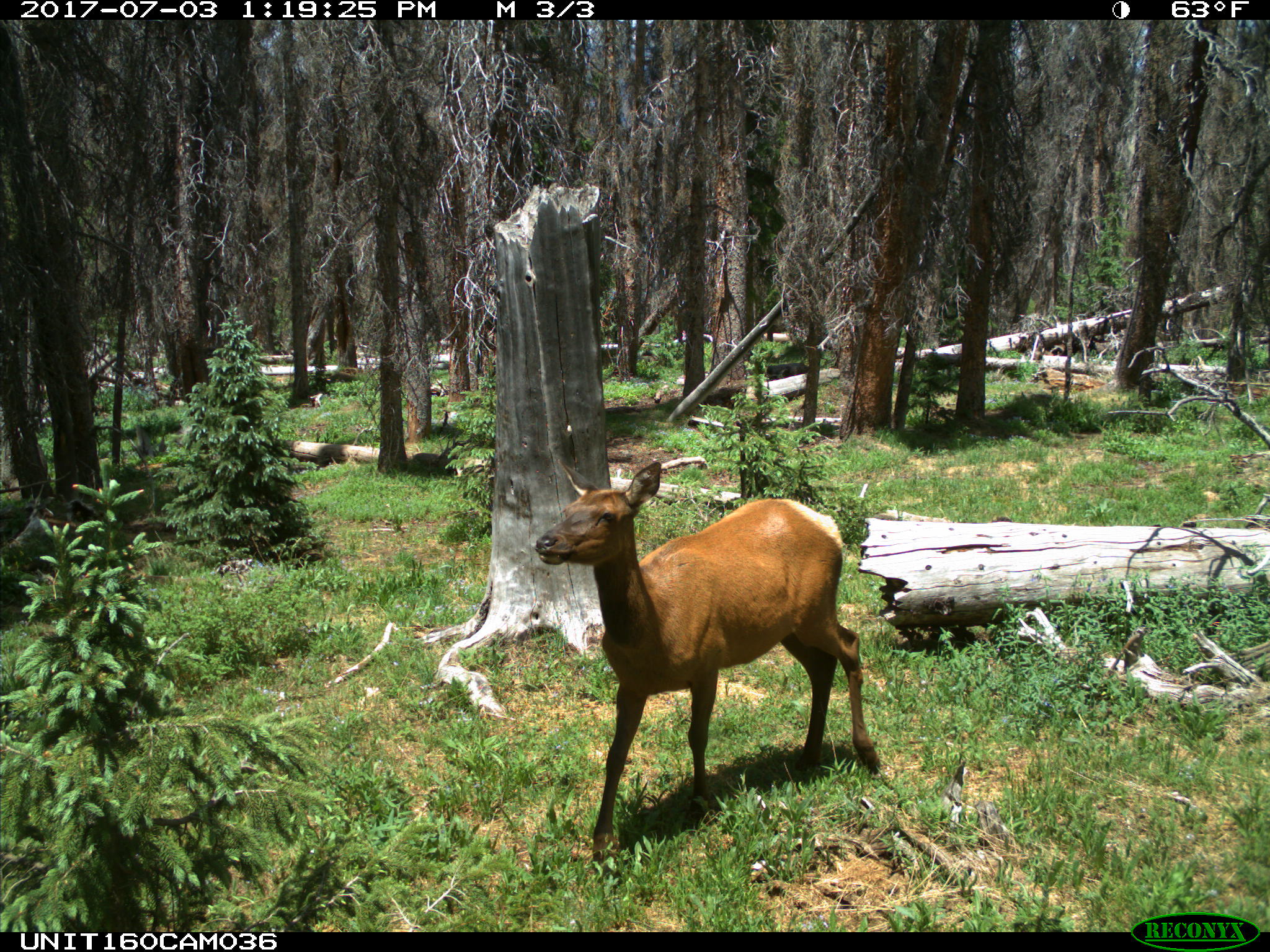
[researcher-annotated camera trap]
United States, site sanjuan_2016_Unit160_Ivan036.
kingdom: Animalia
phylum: Chordata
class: Mammalia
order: Artiodactyla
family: Cervidae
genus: Cervus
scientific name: Cervus elaphus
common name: red deer